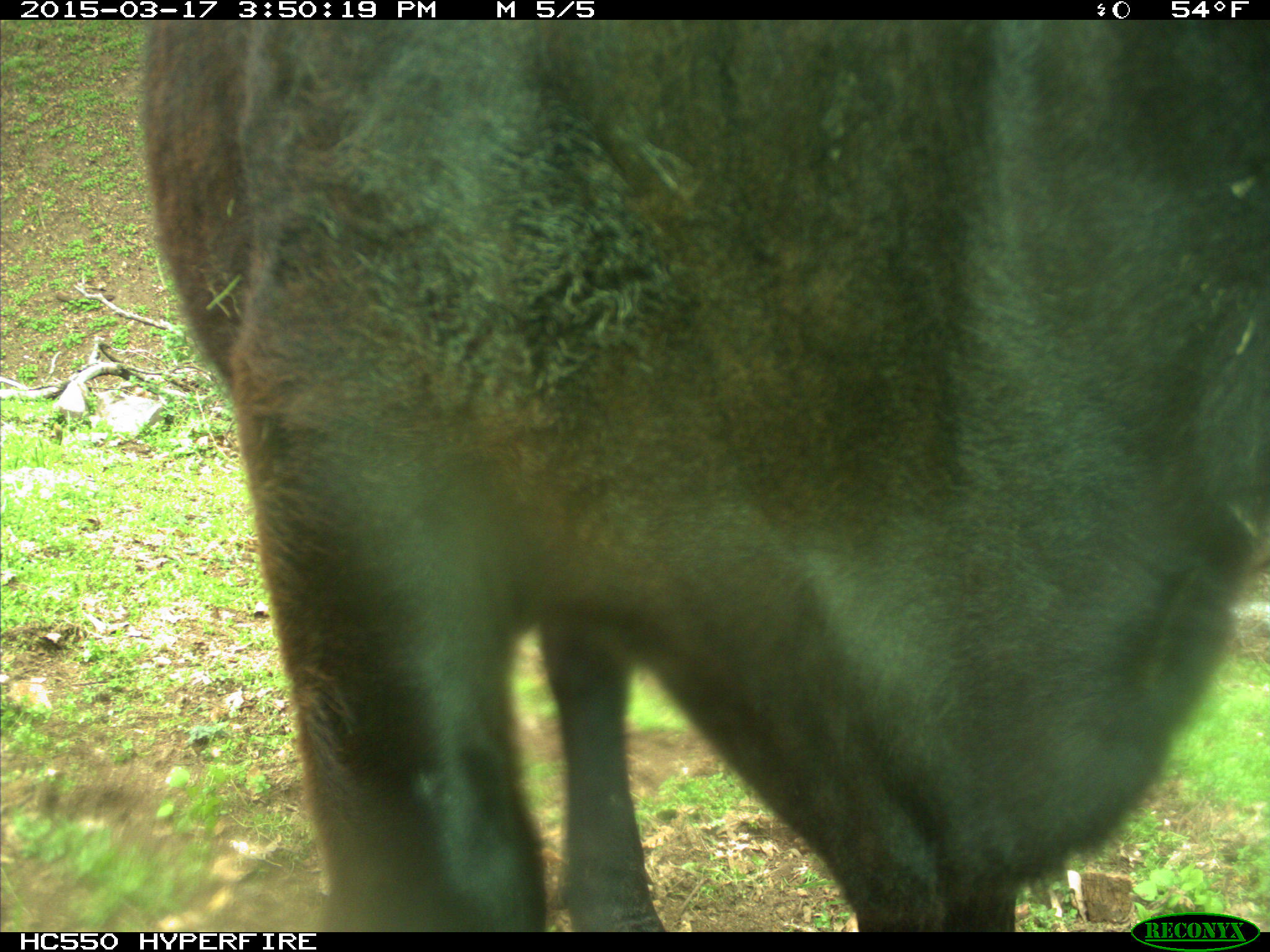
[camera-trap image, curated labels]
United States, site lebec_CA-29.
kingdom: Animalia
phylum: Chordata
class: Mammalia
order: Artiodactyla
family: Bovidae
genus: Bos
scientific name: Bos taurus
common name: domestic cow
Bos taurus (domestic cow).